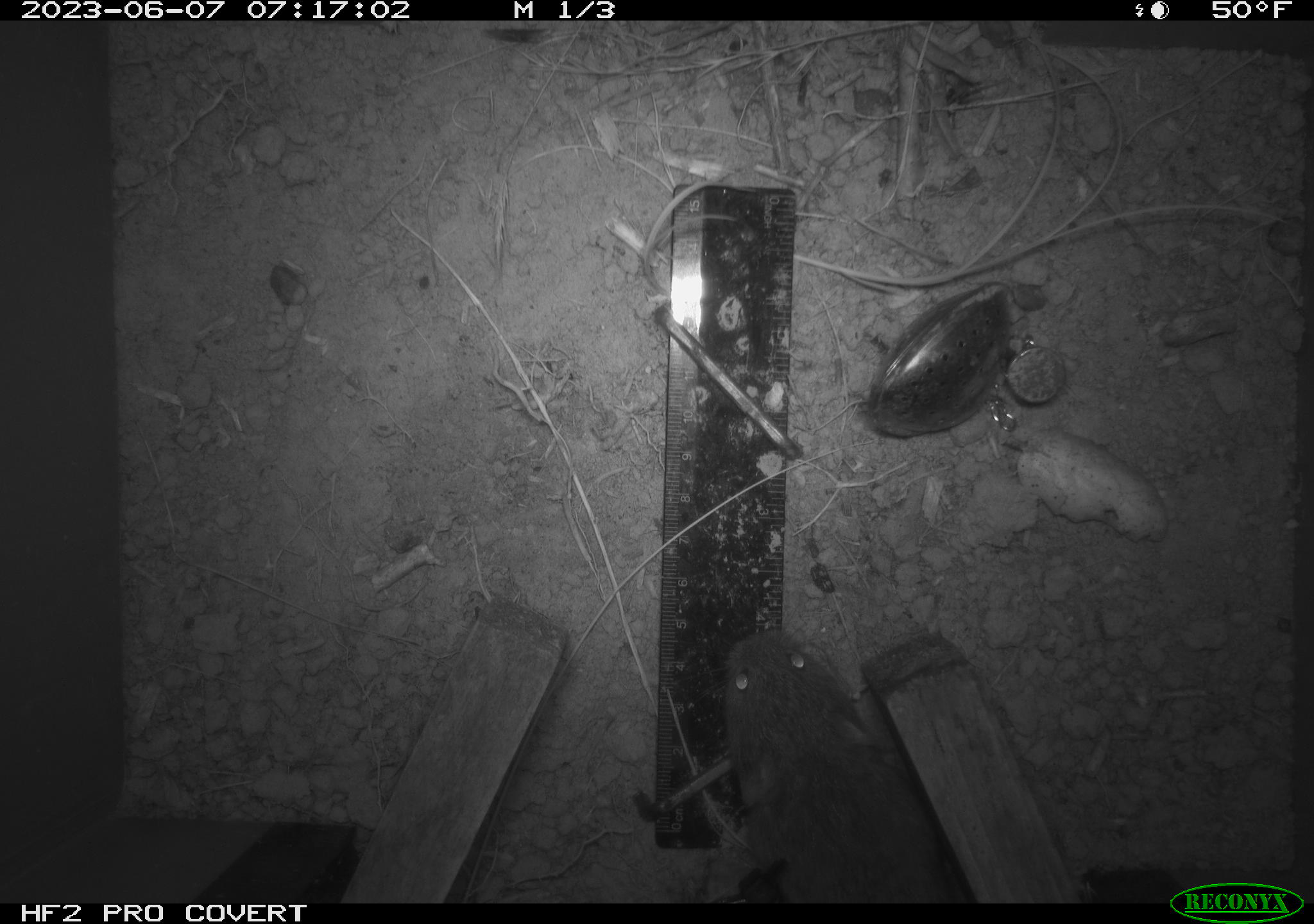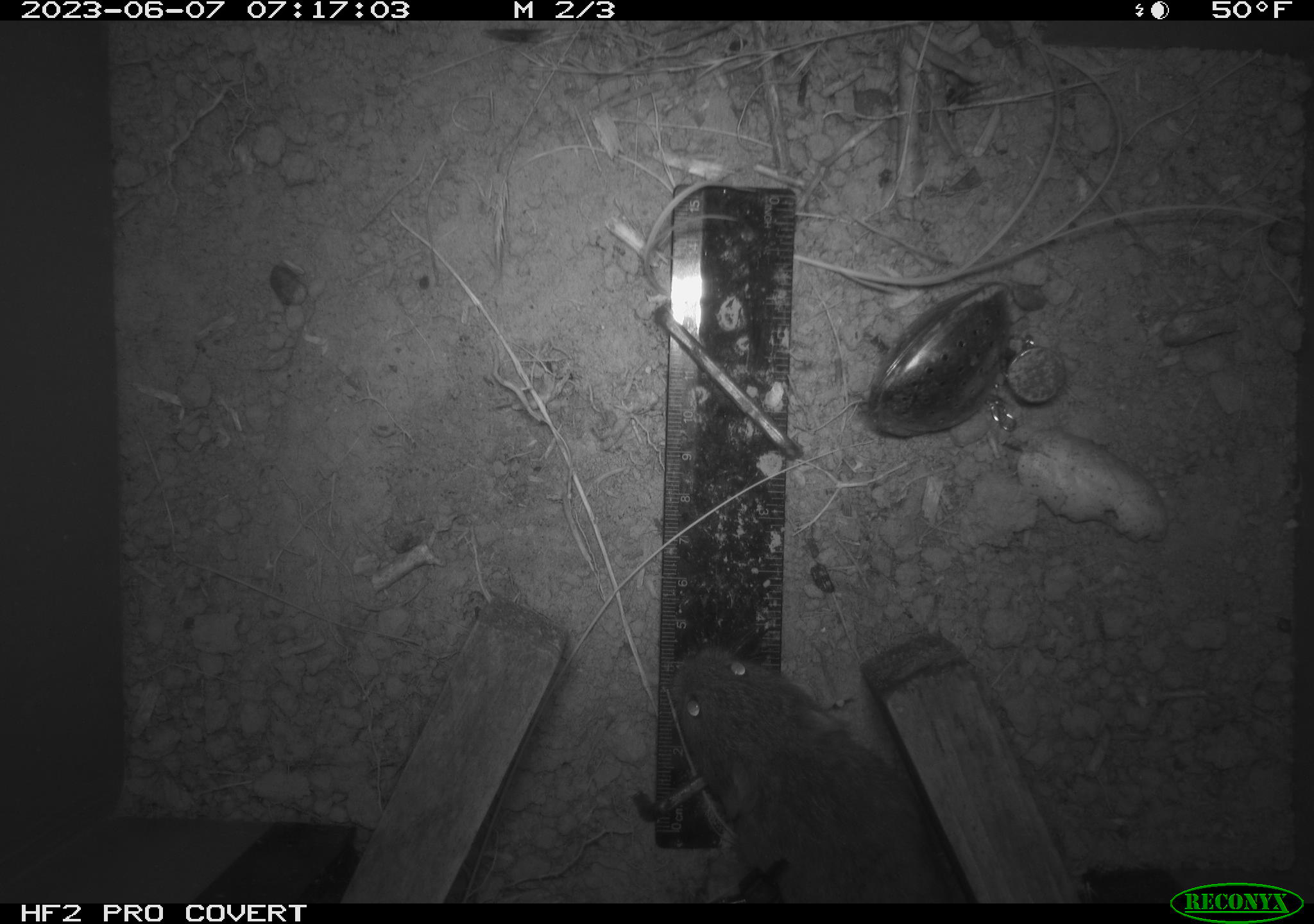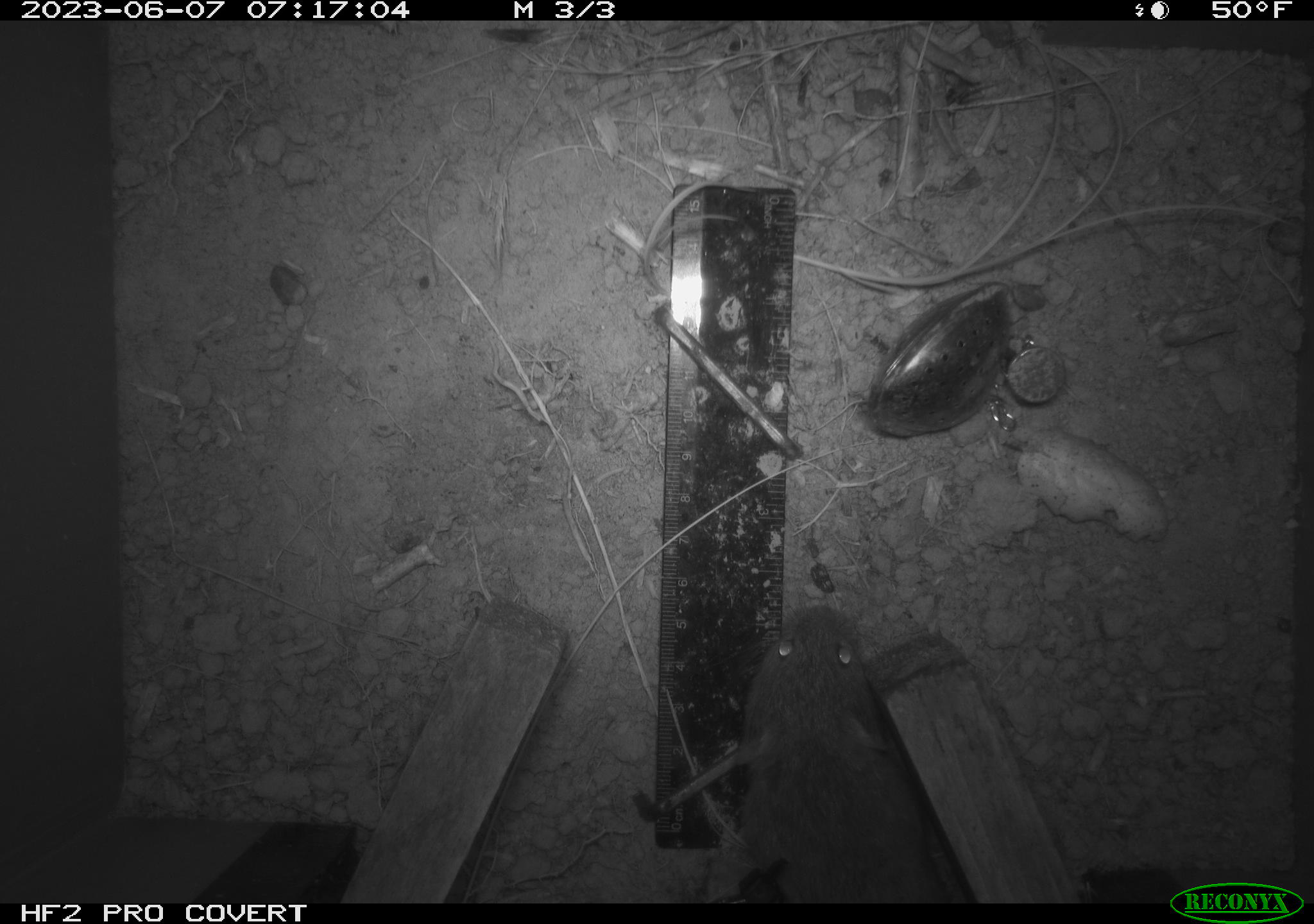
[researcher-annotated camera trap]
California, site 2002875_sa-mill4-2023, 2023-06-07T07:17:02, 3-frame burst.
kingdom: Animalia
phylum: Chordata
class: Mammalia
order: Rodentia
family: Cricetidae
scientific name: Arvicolinae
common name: voles, lemmings, and muskrats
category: arvicolinae subfamily